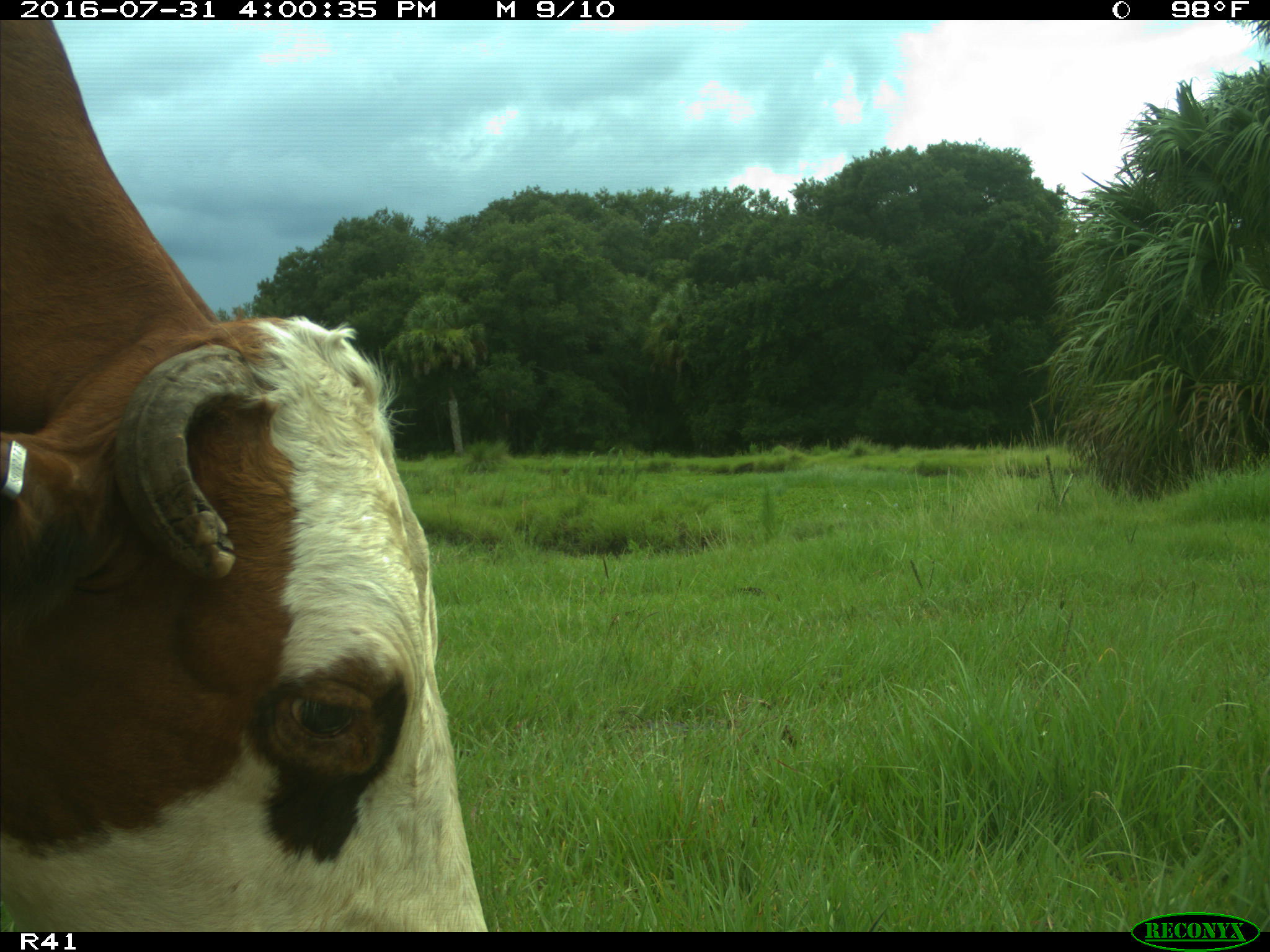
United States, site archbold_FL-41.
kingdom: Animalia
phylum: Chordata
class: Mammalia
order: Artiodactyla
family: Bovidae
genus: Bos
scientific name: Bos taurus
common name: domestic cow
Bos taurus (domestic cow).